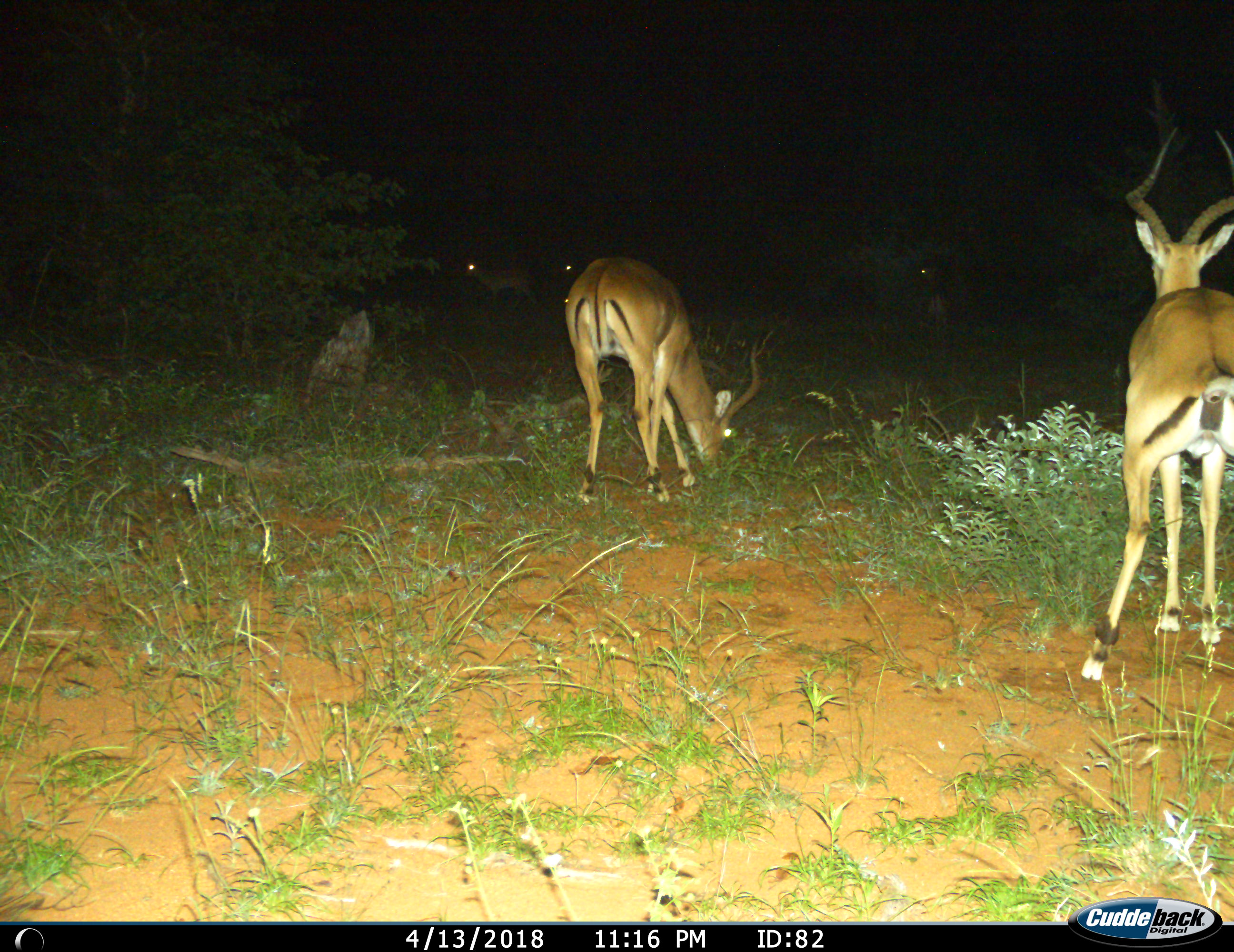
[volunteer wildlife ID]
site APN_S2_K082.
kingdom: Animalia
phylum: Chordata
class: Mammalia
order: Artiodactyla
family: Bovidae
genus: Aepyceros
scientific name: Aepyceros melampus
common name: impala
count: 5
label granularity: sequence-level